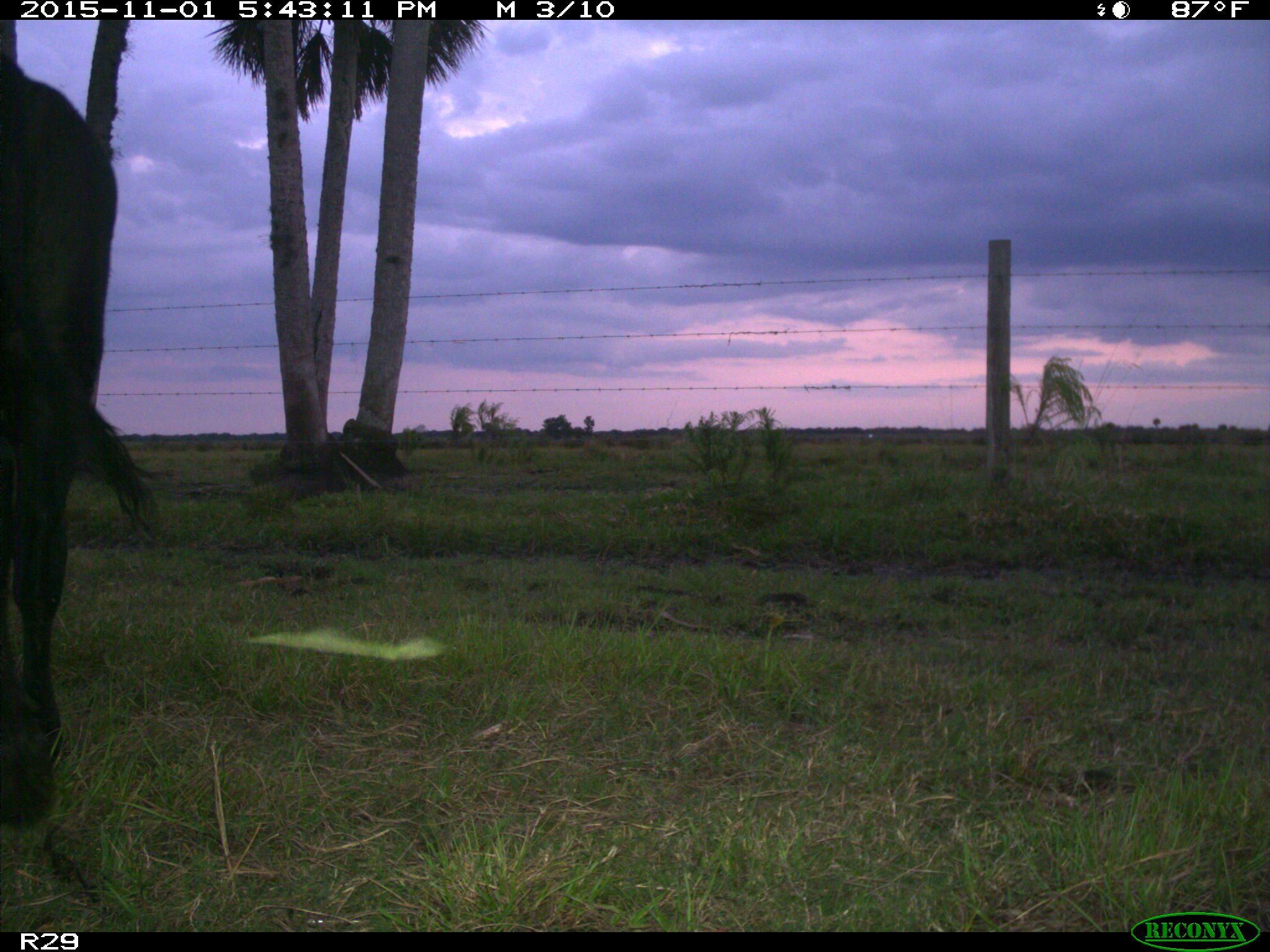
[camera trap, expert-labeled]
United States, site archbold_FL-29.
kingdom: Animalia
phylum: Chordata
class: Mammalia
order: Artiodactyla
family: Bovidae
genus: Bos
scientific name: Bos taurus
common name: domestic cow